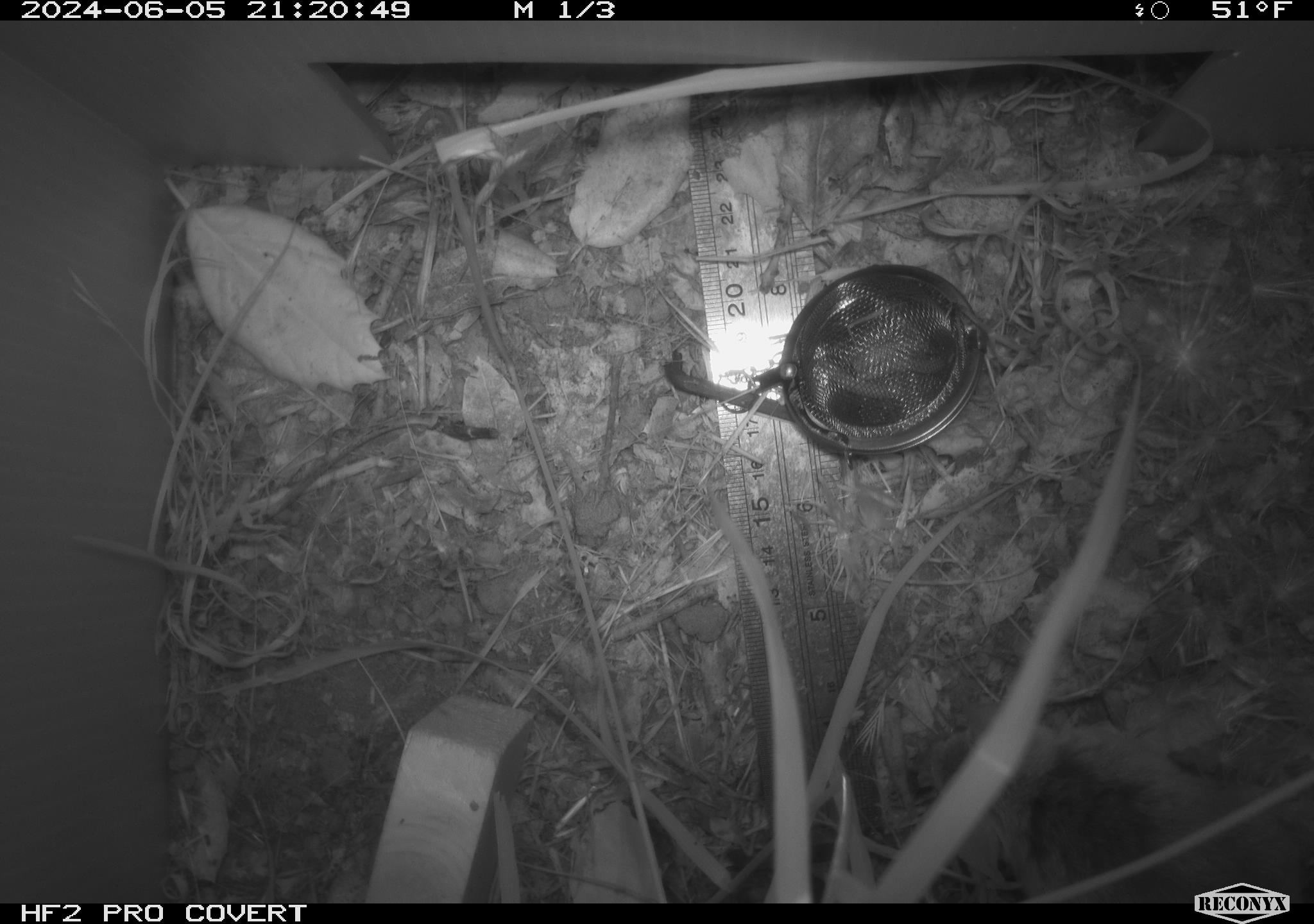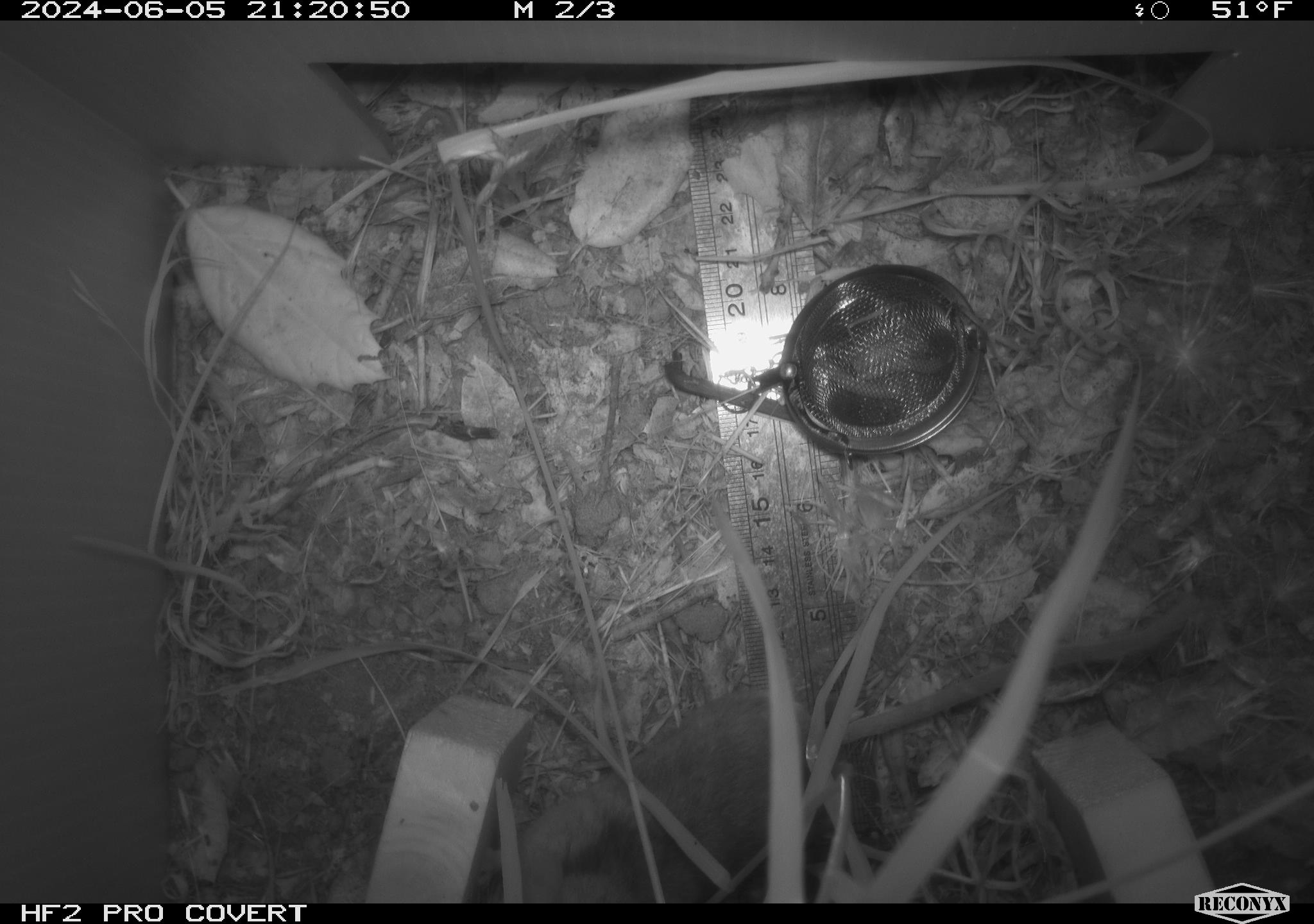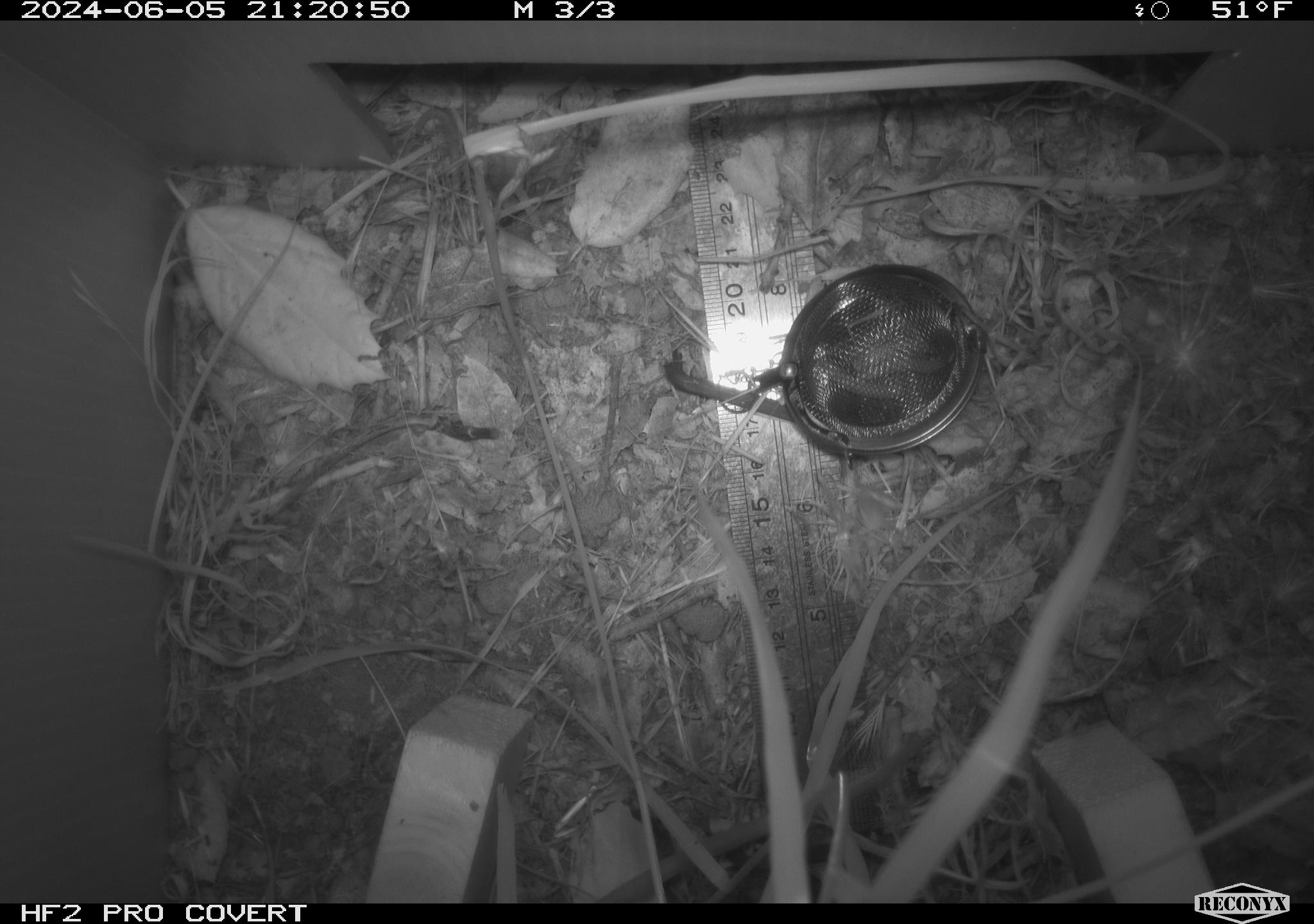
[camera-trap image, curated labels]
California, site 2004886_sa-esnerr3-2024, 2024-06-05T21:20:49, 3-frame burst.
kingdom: Animalia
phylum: Chordata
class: Mammalia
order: Rodentia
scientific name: Rodentia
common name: rodent